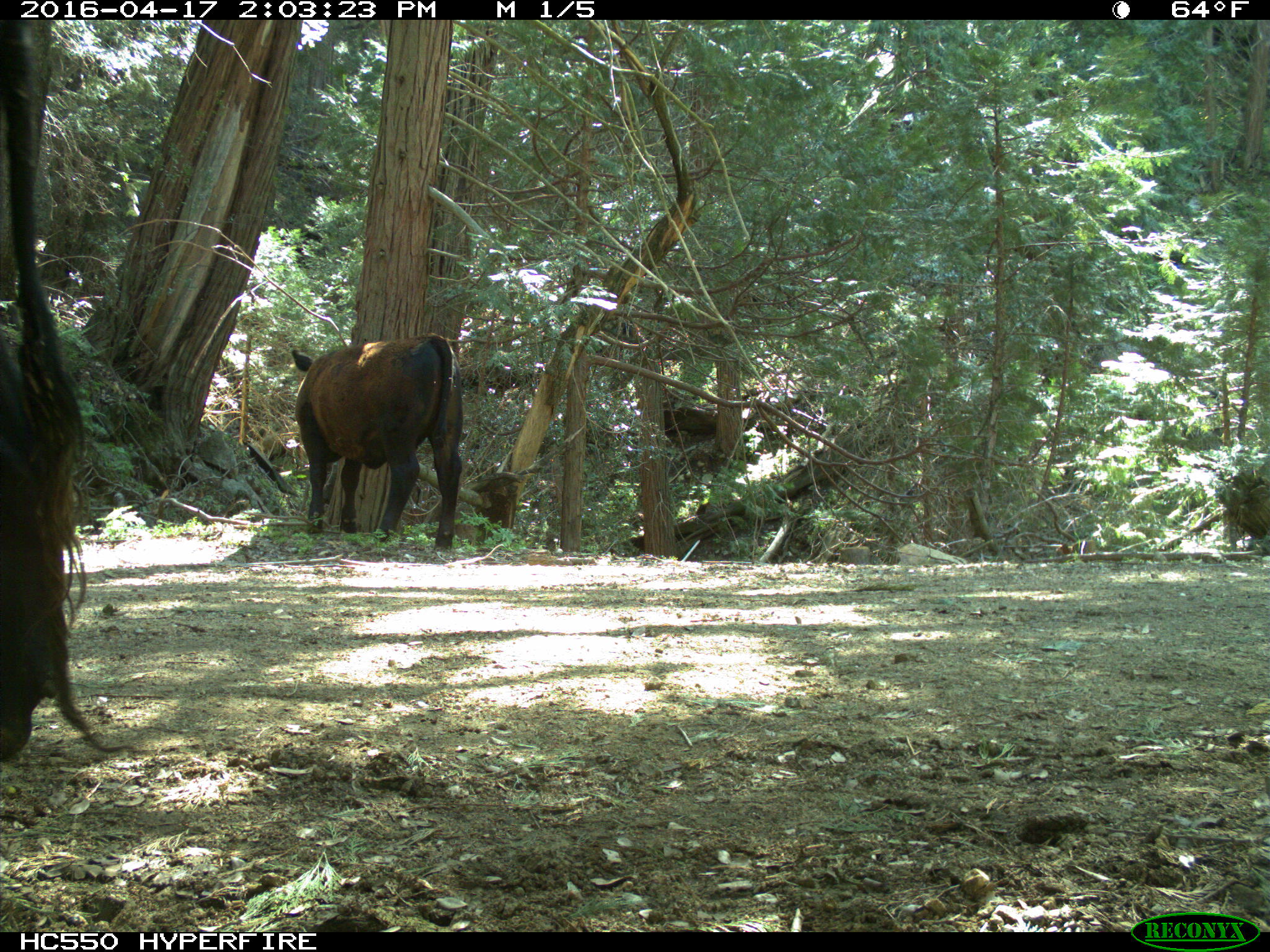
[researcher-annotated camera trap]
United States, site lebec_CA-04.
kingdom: Animalia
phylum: Chordata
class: Mammalia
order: Artiodactyla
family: Bovidae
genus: Bos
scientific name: Bos taurus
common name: domestic cow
Bos taurus (domestic cow).